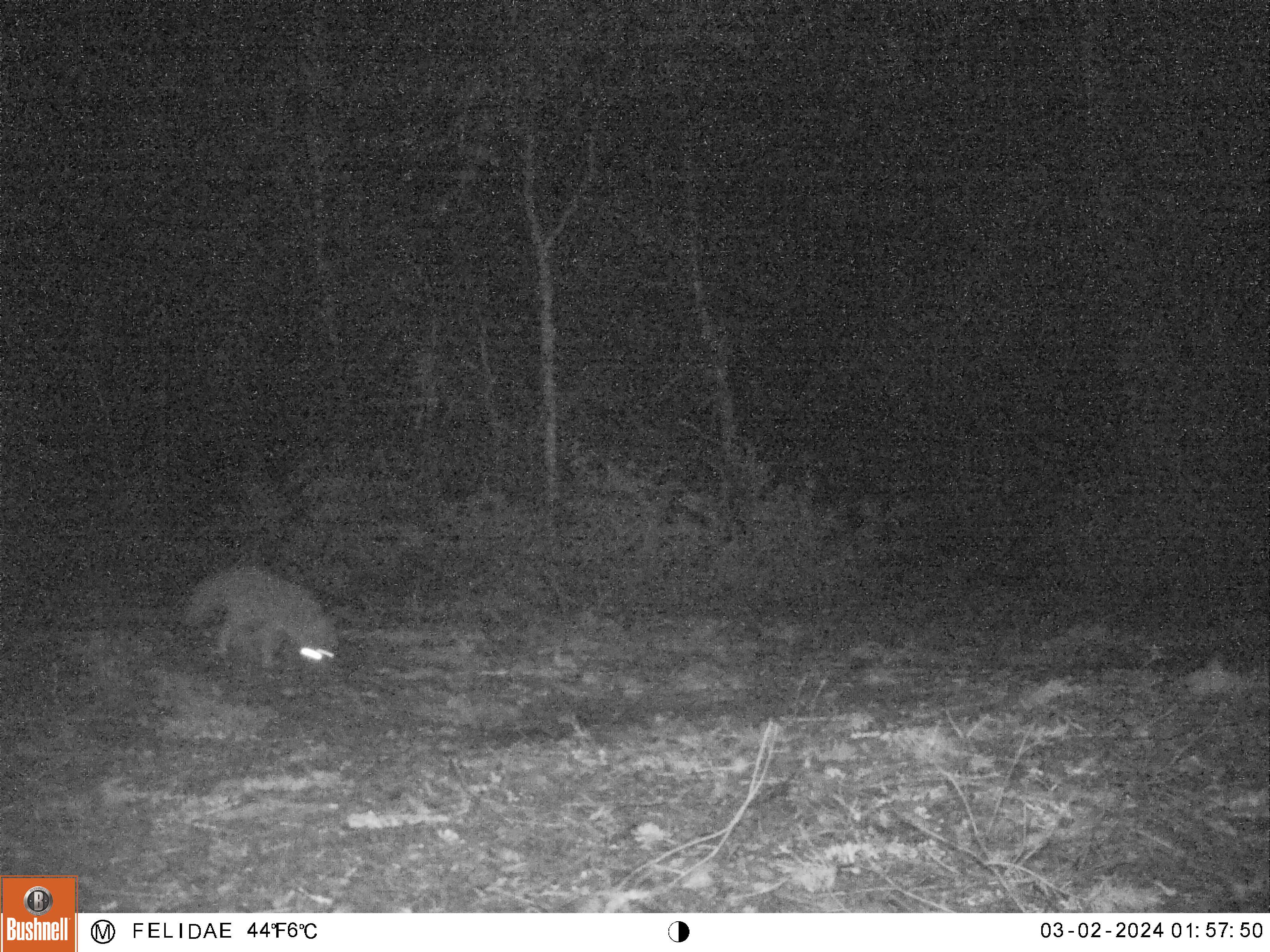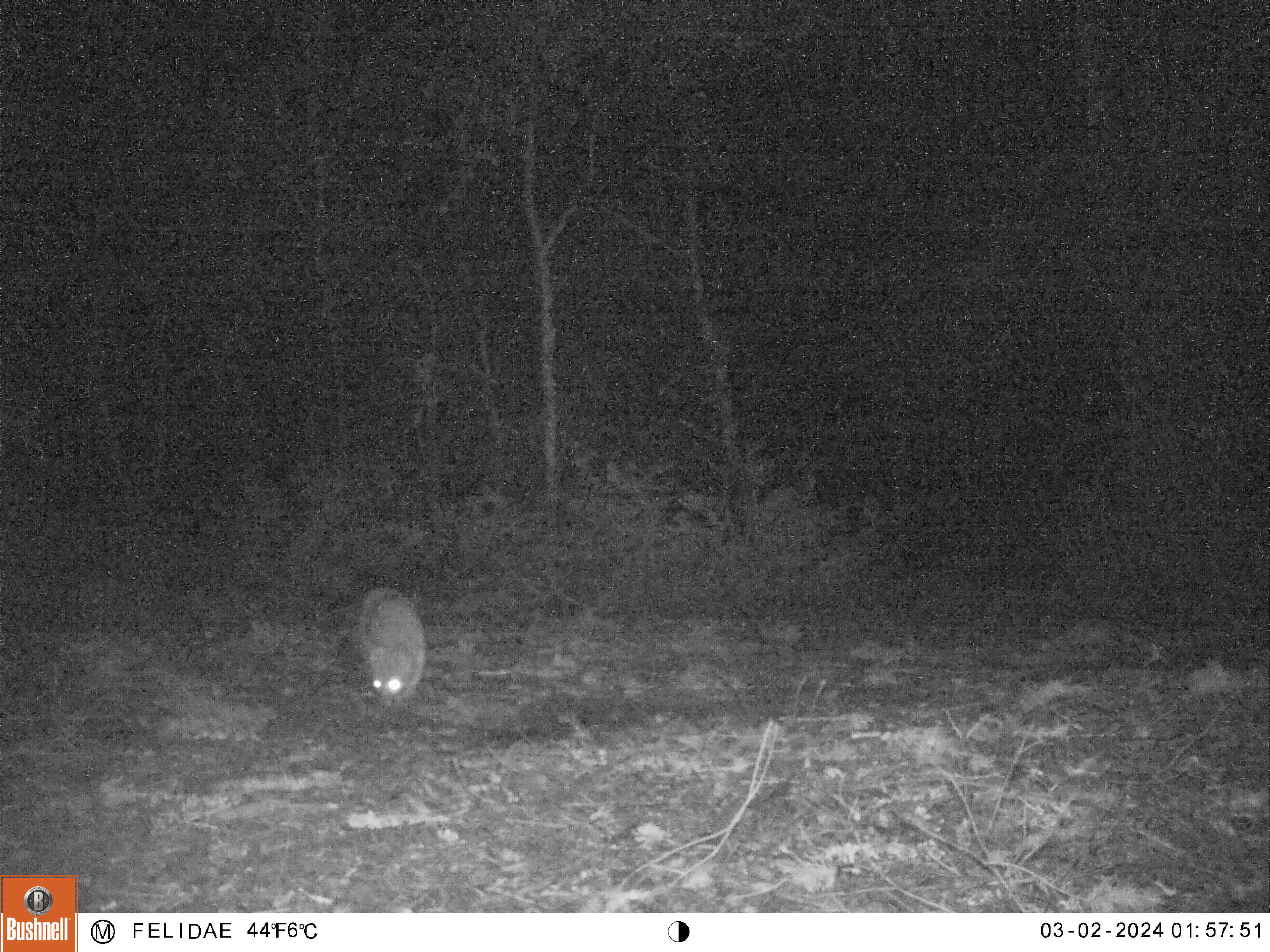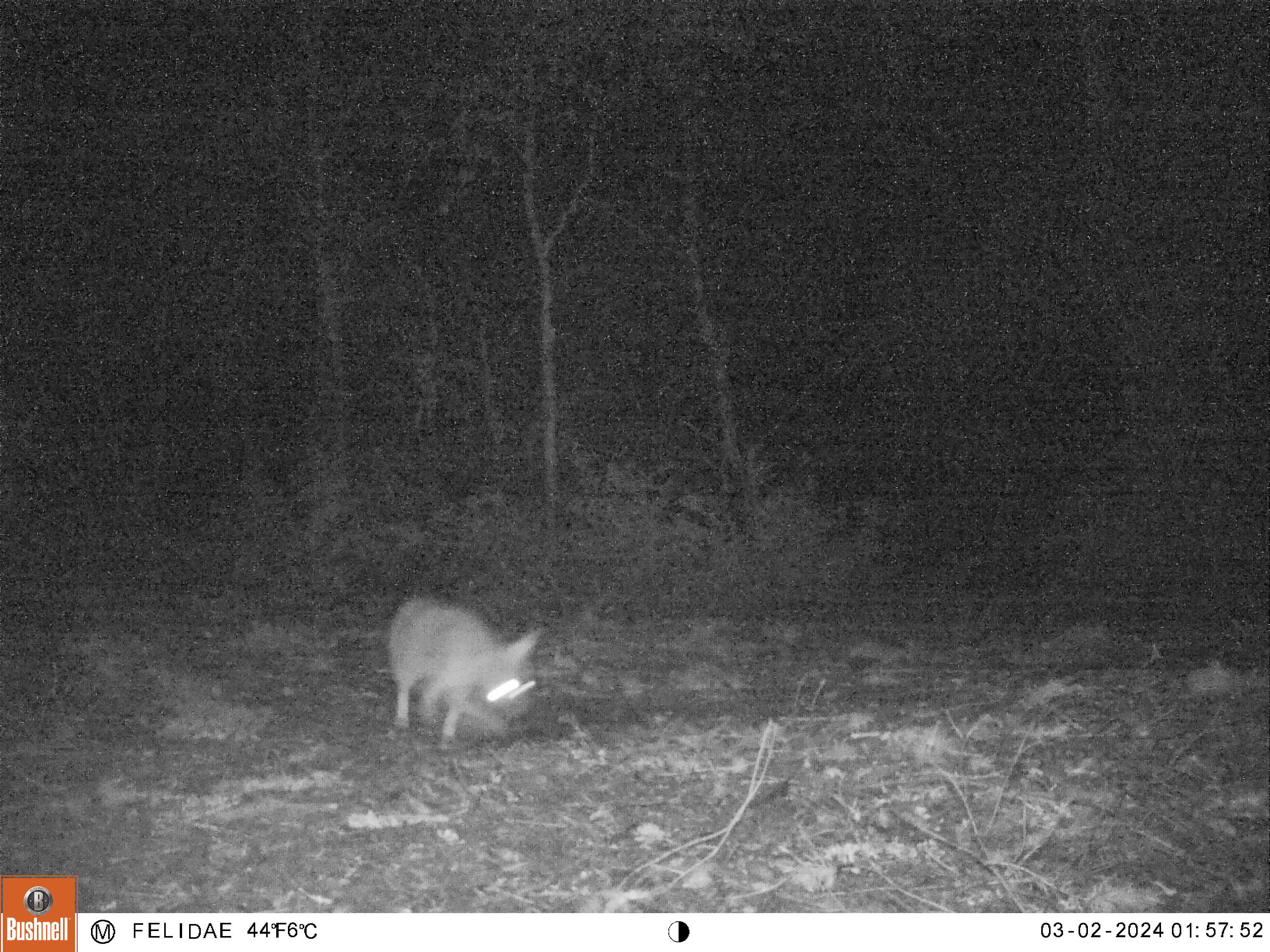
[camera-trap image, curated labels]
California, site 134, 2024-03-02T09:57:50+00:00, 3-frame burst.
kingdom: Animalia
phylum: Chordata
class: Mammalia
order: Carnivora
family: Canidae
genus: Urocyon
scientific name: Urocyon cinereoargenteus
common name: gray fox